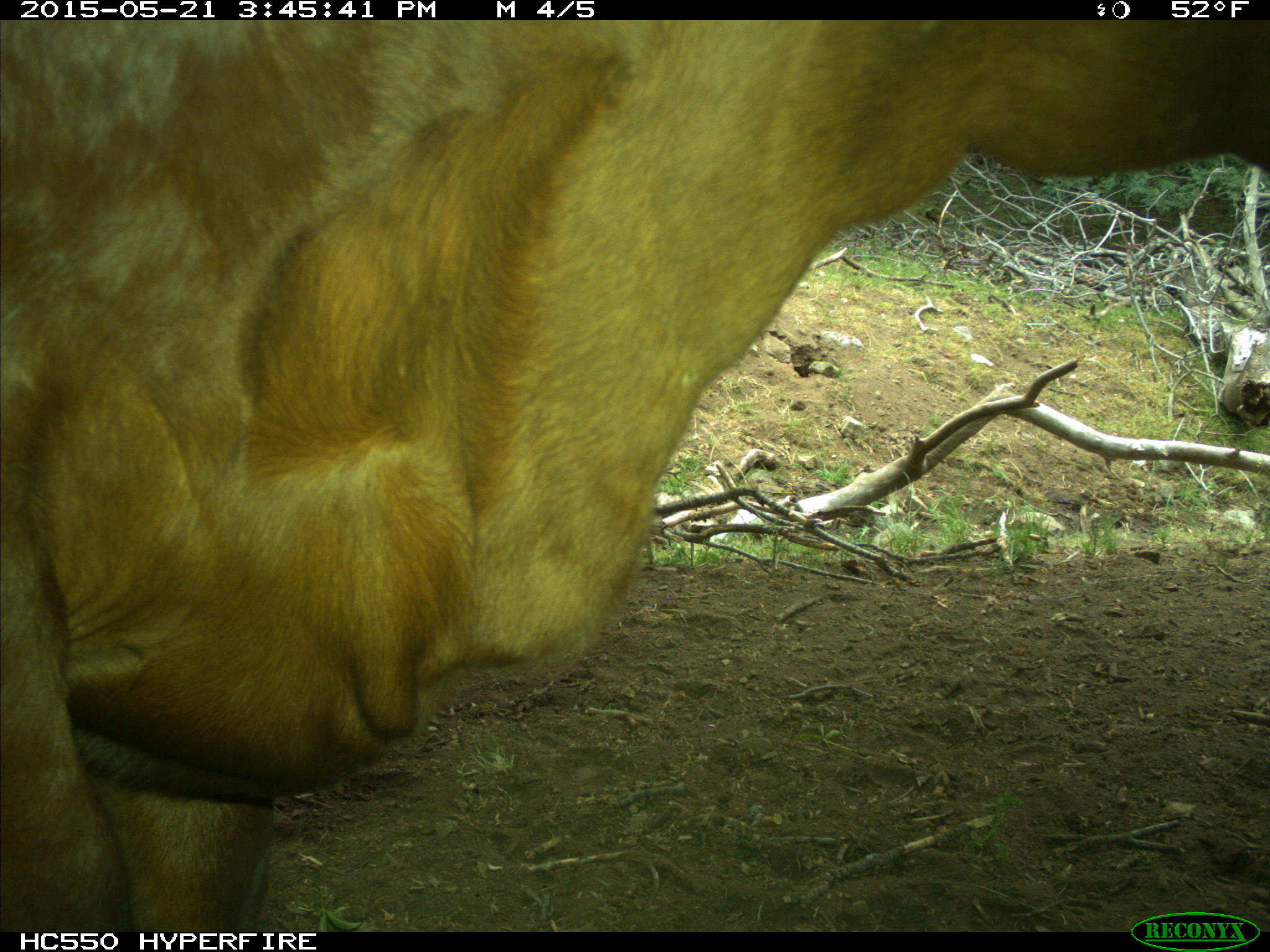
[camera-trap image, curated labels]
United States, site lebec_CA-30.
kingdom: Animalia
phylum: Chordata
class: Mammalia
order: Artiodactyla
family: Bovidae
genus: Bos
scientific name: Bos taurus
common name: domestic cow